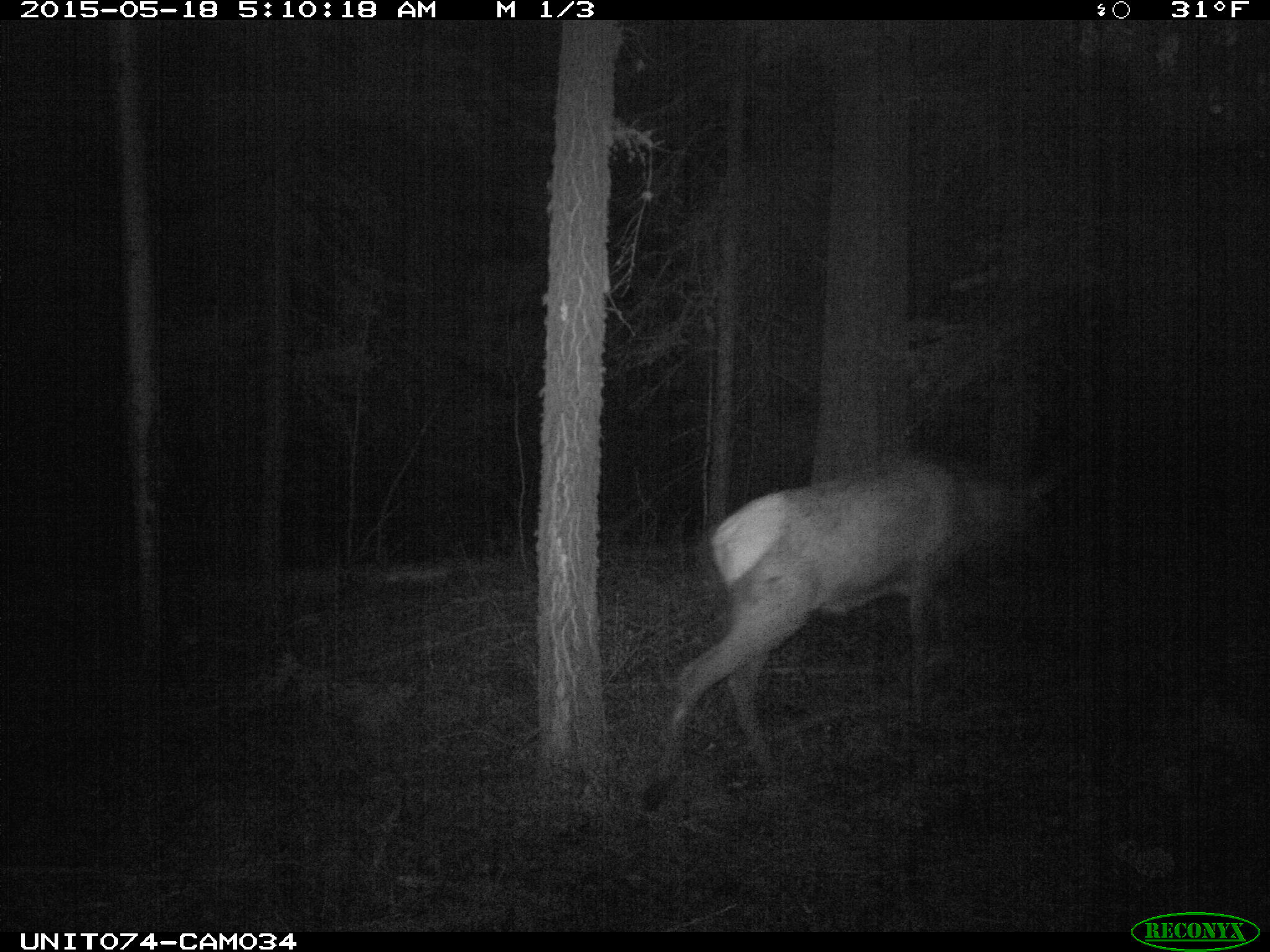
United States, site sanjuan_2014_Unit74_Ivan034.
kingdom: Animalia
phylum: Chordata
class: Mammalia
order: Artiodactyla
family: Cervidae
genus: Cervus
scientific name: Cervus elaphus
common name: red deer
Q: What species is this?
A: Cervus elaphus (red deer).